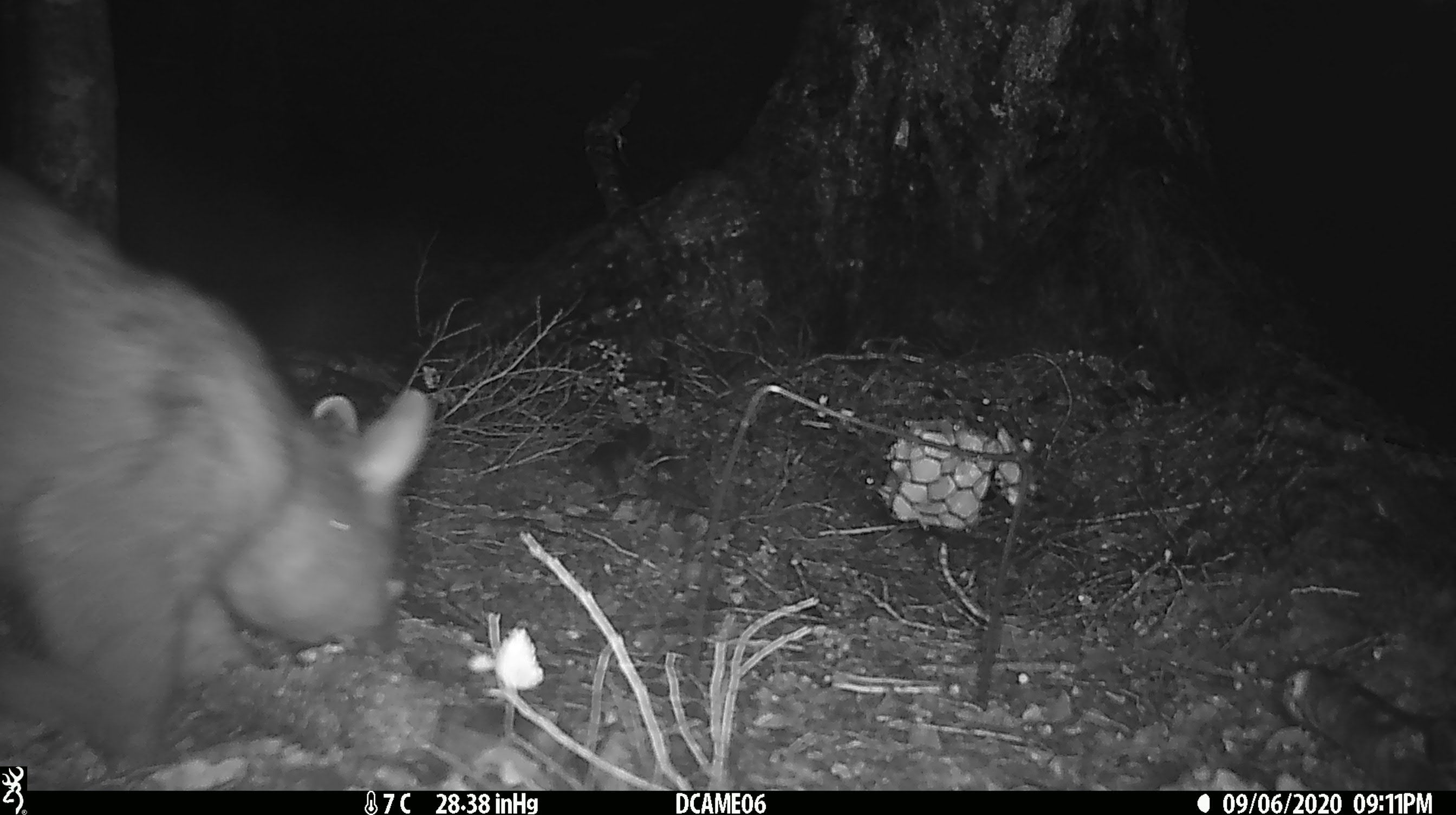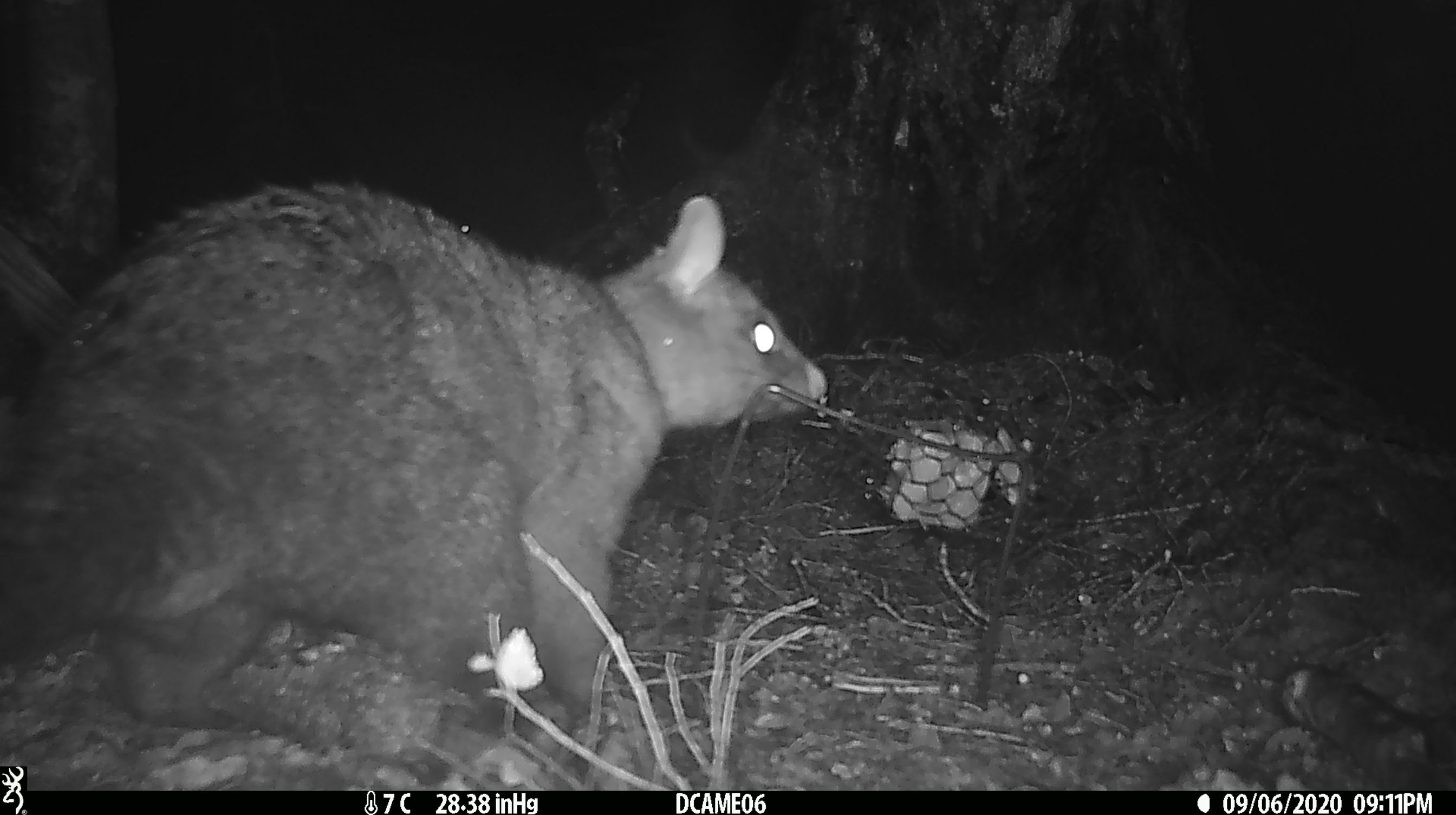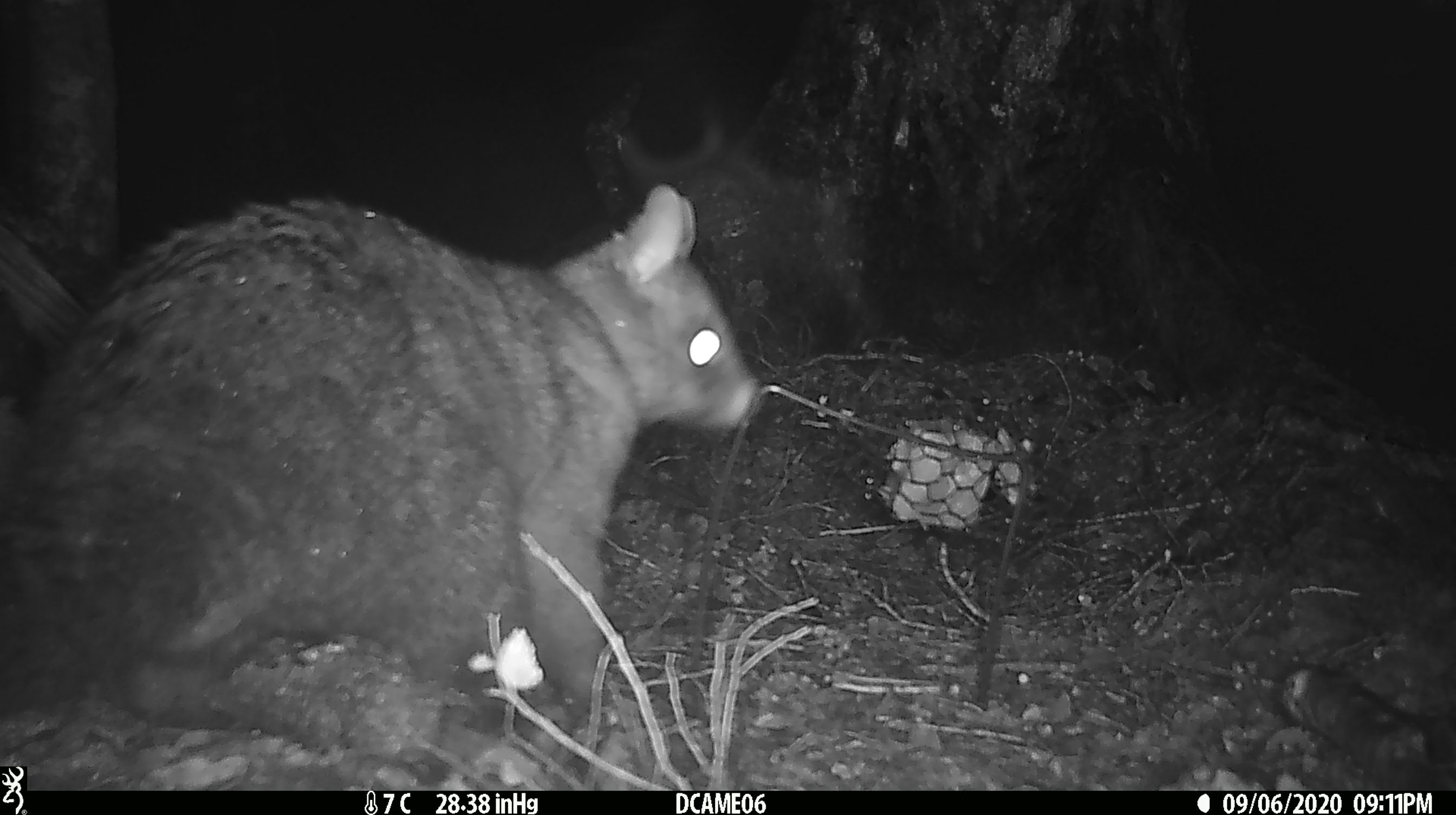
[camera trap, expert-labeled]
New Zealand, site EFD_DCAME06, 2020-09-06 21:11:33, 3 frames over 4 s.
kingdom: Animalia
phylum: Chordata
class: Mammalia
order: Diprotodontia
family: Phalangeridae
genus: Trichosurus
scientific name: Trichosurus vulpecula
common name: common brushtail possum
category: possum